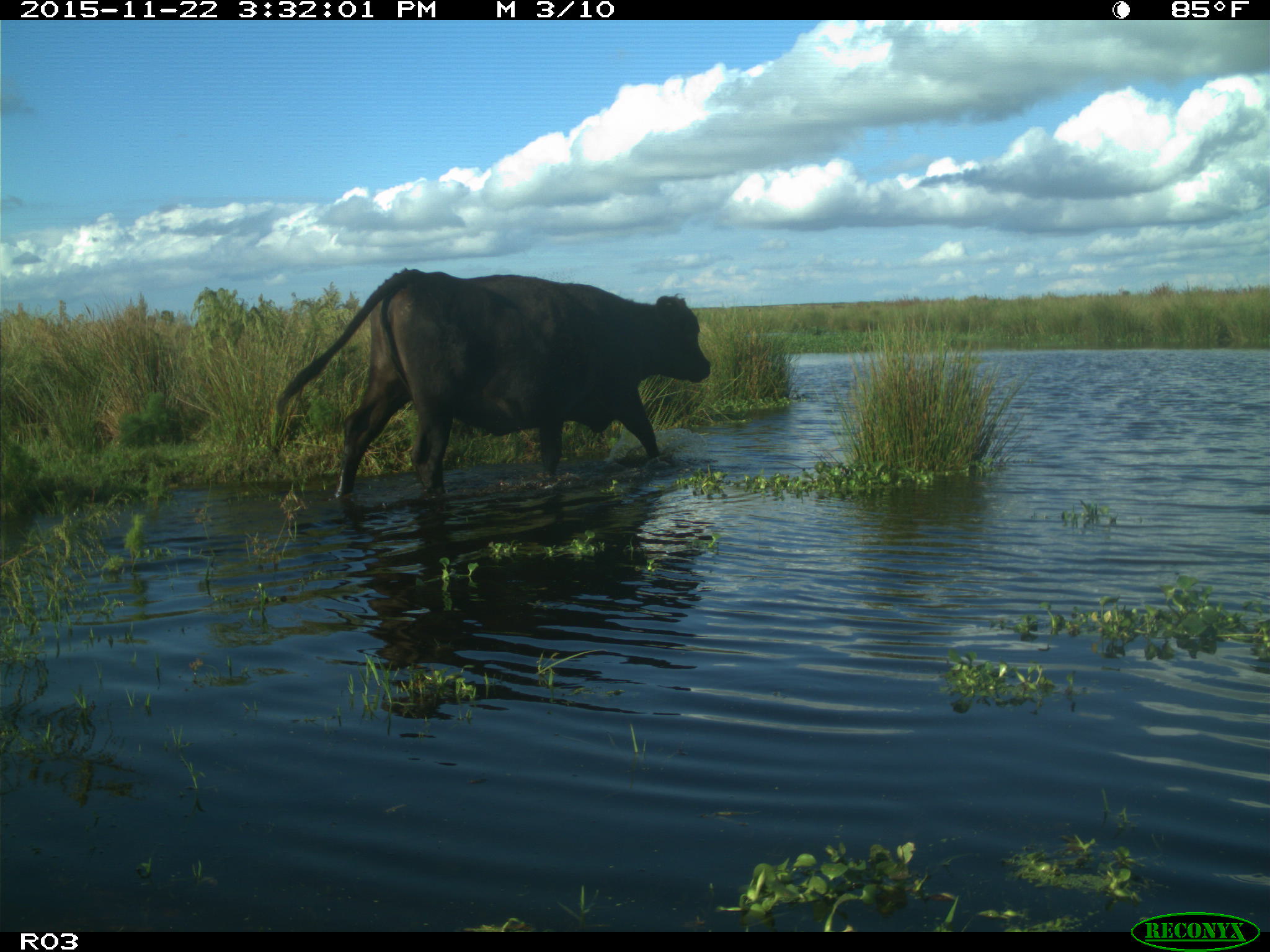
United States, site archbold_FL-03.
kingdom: Animalia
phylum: Chordata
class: Mammalia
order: Artiodactyla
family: Bovidae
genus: Bos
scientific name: Bos taurus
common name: domestic cow